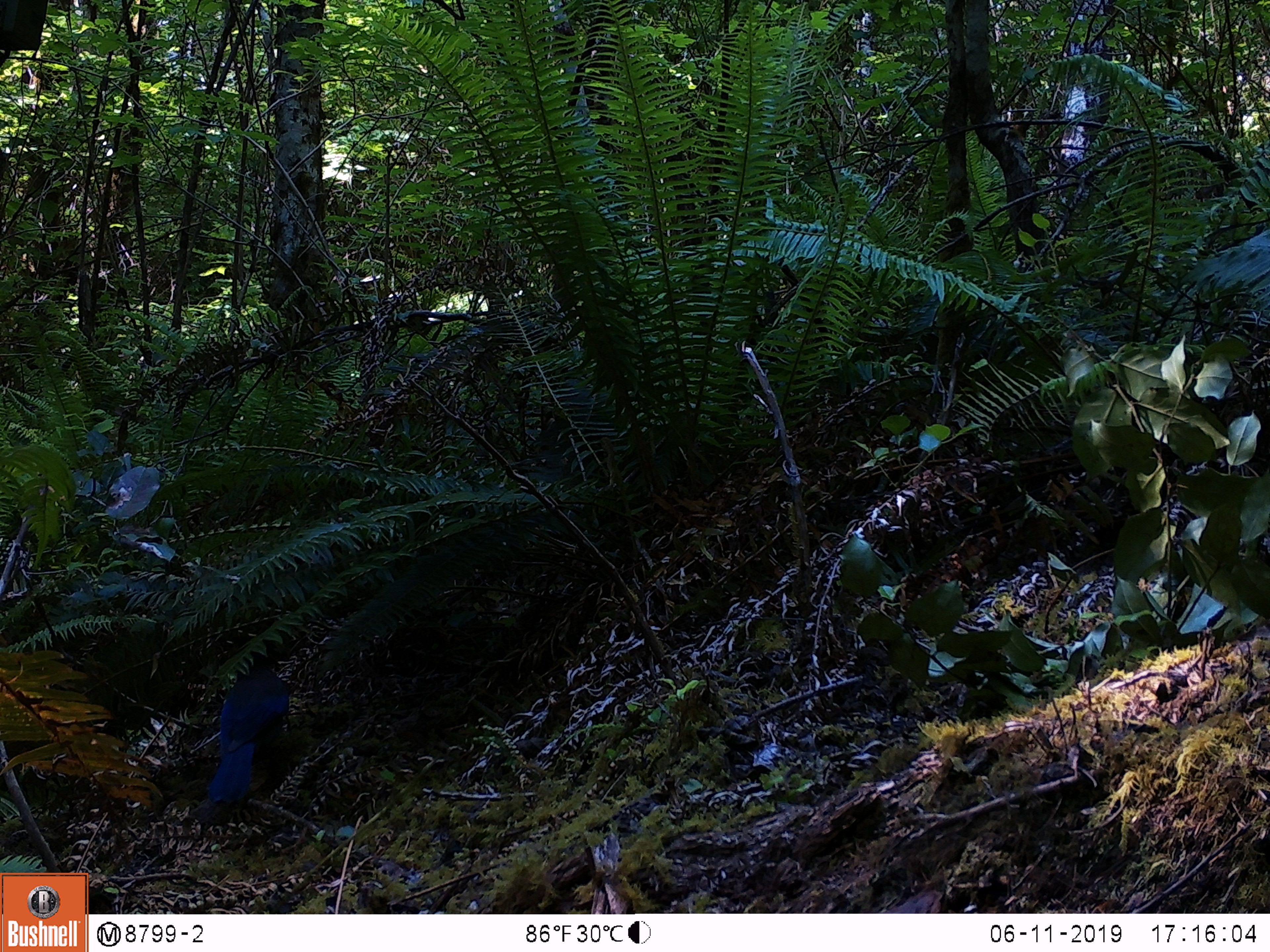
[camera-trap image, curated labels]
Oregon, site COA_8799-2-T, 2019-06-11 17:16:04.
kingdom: Animalia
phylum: Chordata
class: Aves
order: Passeriformes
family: Corvidae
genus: Cyanocitta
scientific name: Cyanocitta stelleri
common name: steller's jay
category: stellers jay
Stellers jay (steller's jay) (Cyanocitta stelleri).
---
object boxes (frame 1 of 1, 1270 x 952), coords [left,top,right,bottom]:
stellers jay: [204,647,293,813]